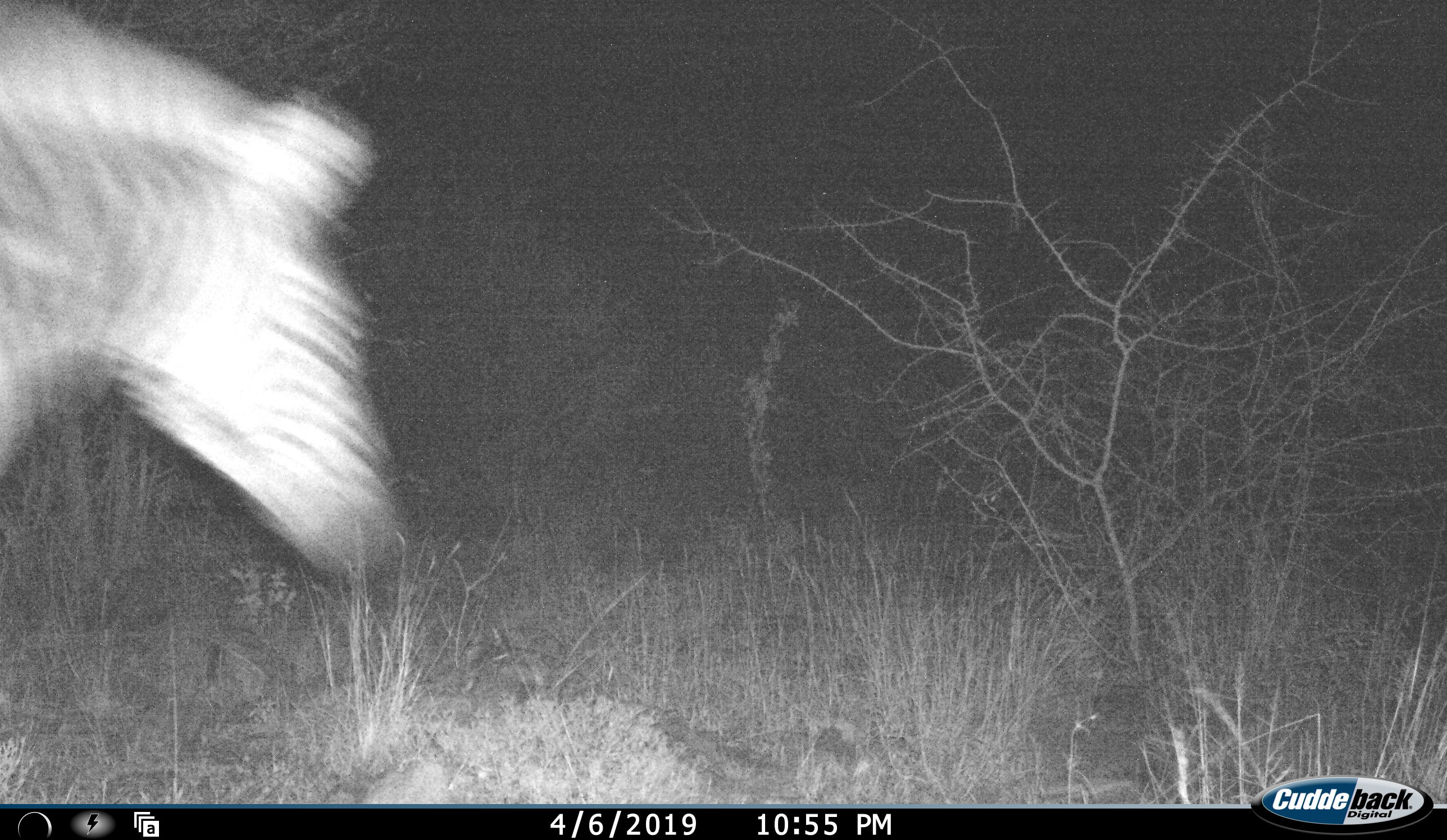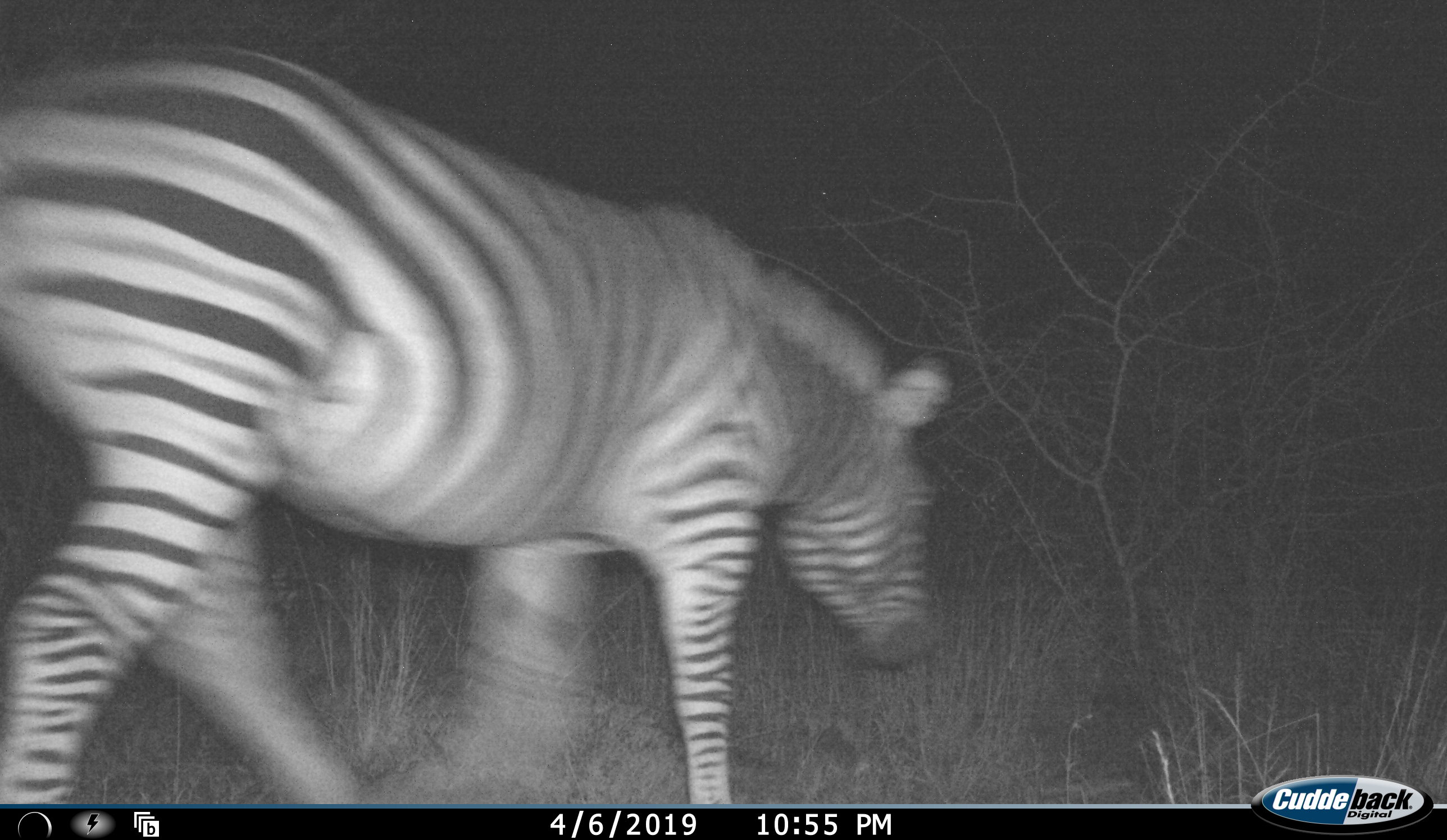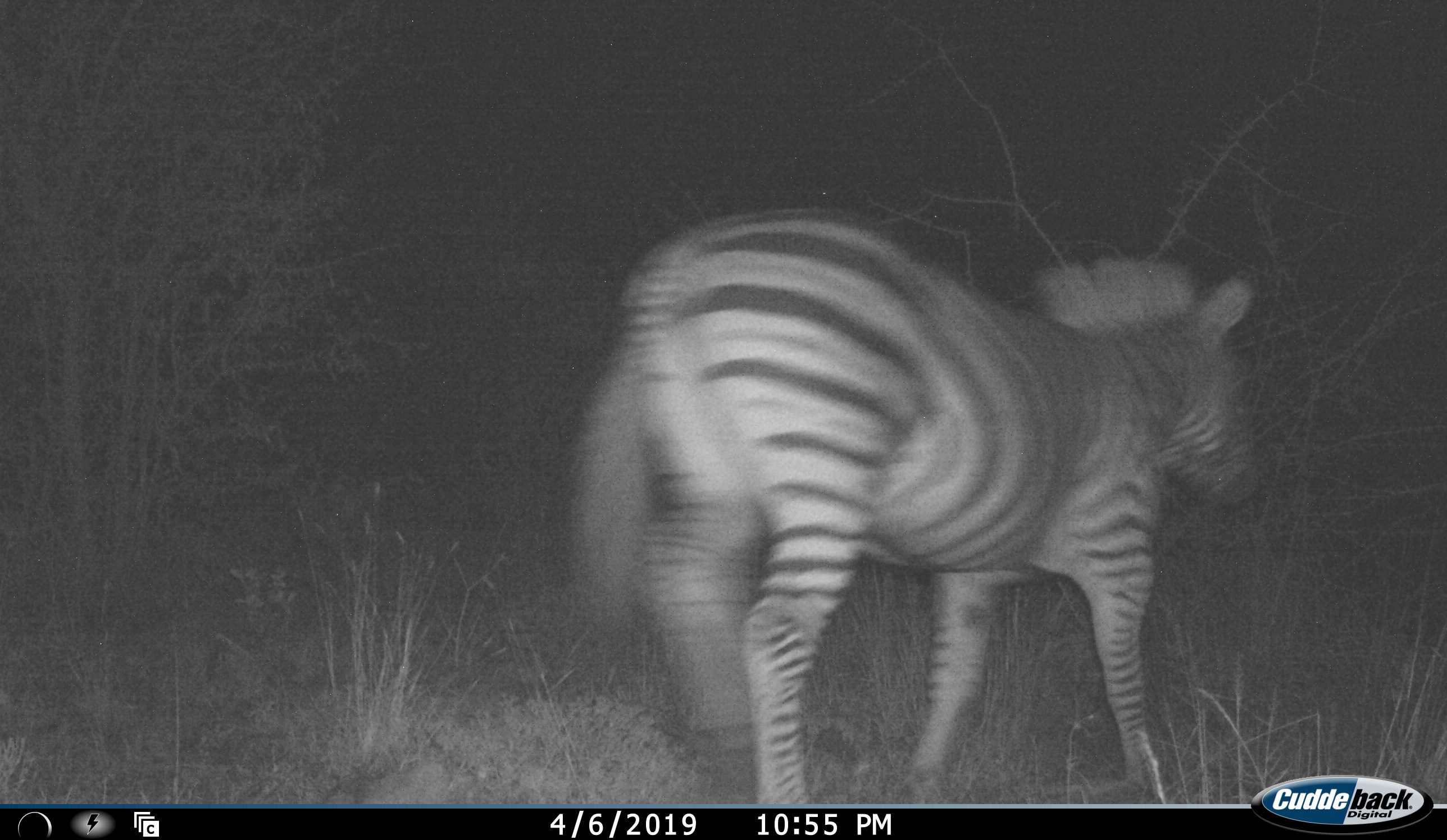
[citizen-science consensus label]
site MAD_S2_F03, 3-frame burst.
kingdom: Animalia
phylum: Chordata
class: Mammalia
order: Perissodactyla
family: Equidae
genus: Equus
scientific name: Equus quagga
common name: plains zebra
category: zebraplains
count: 1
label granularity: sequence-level